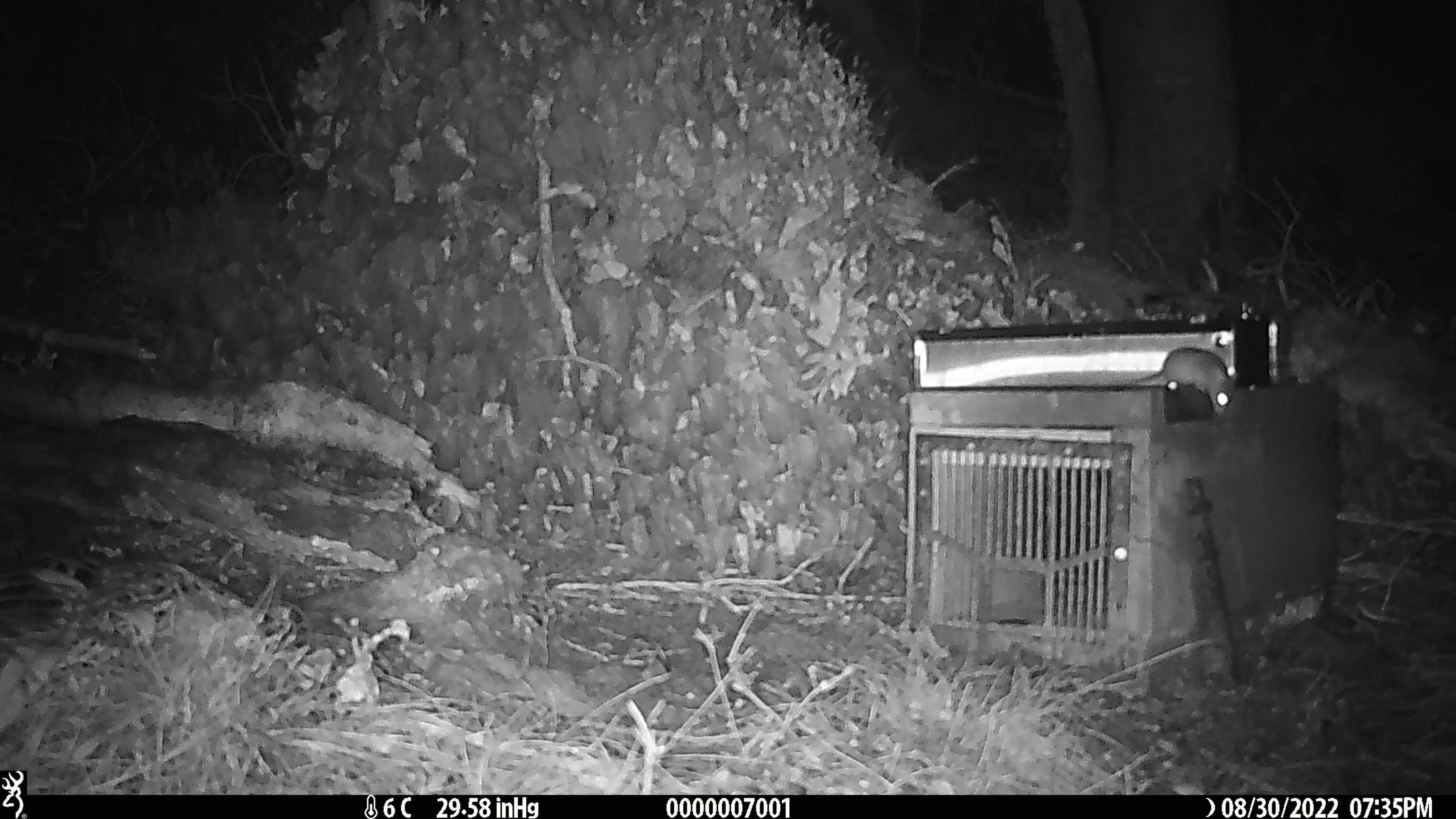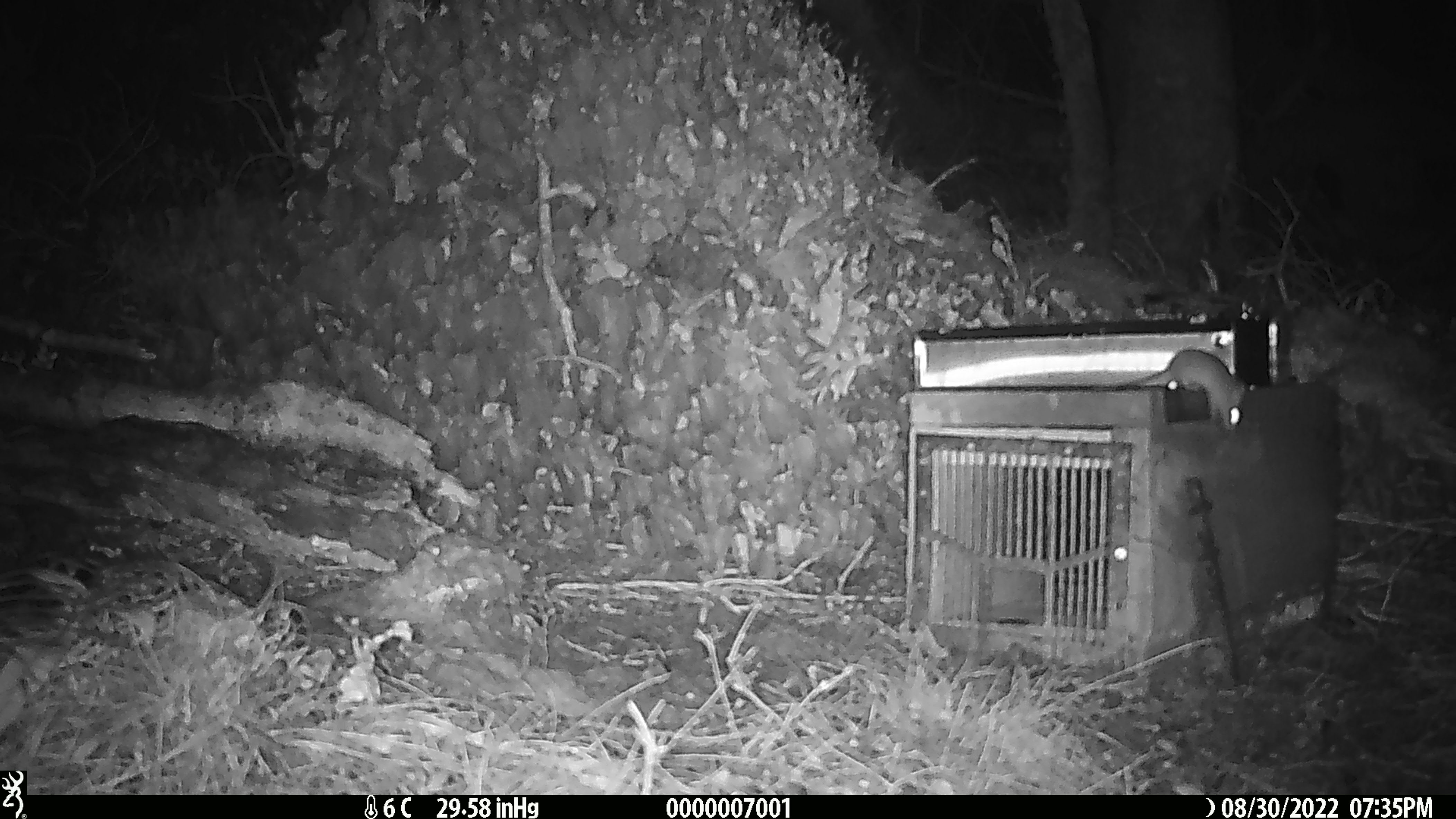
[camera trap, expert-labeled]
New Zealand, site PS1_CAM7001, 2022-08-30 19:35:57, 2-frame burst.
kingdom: Animalia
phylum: Chordata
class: Mammalia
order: Rodentia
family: Muridae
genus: Mus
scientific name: Mus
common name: mouse